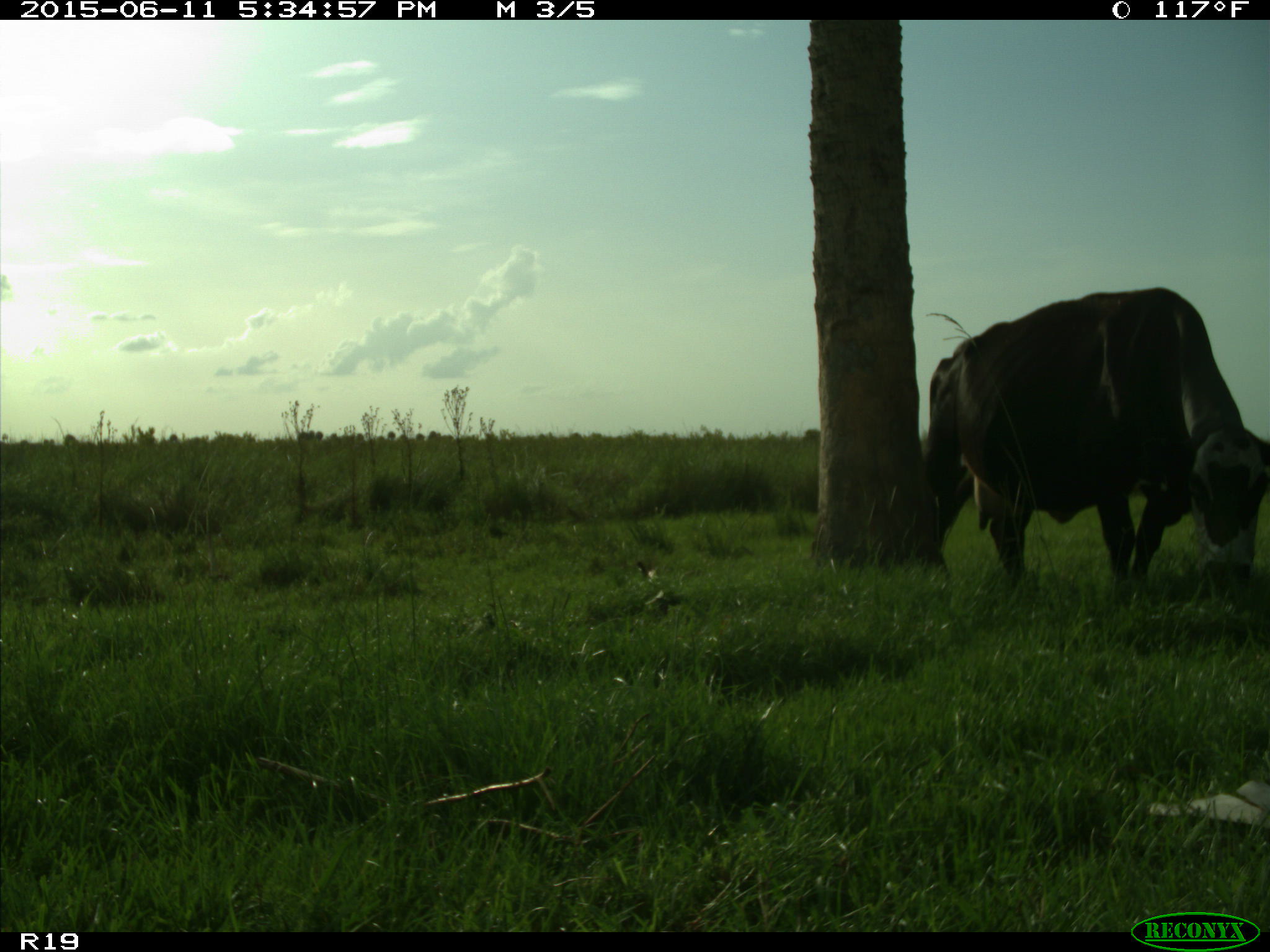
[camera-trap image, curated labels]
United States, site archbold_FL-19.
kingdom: Animalia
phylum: Chordata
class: Mammalia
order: Artiodactyla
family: Bovidae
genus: Bos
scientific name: Bos taurus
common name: domestic cow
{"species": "Bos taurus (domestic cow)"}